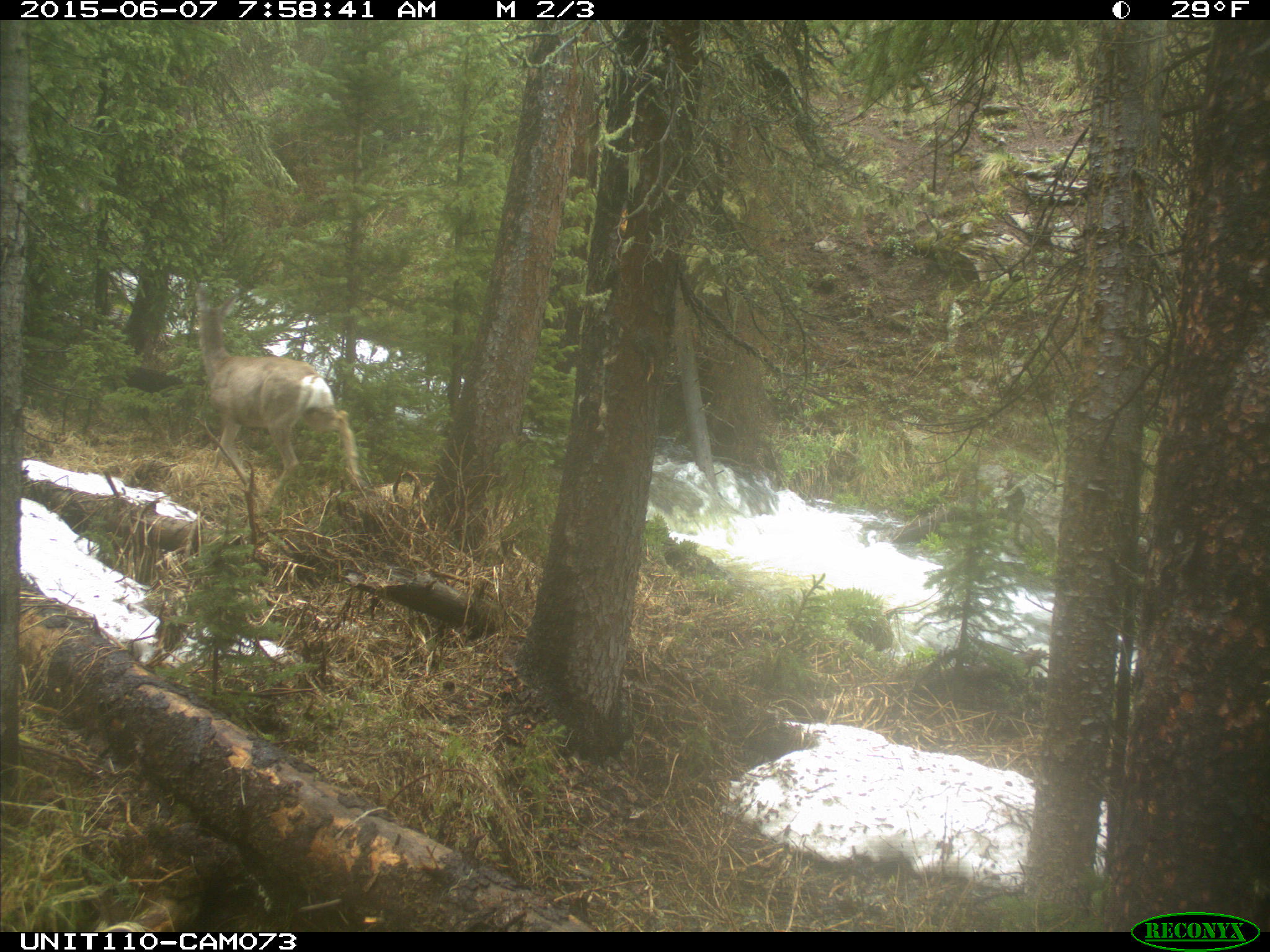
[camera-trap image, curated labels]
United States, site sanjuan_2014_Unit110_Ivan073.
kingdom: Animalia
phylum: Chordata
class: Mammalia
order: Artiodactyla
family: Cervidae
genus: Odocoileus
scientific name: Odocoileus hemionus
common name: mule deer